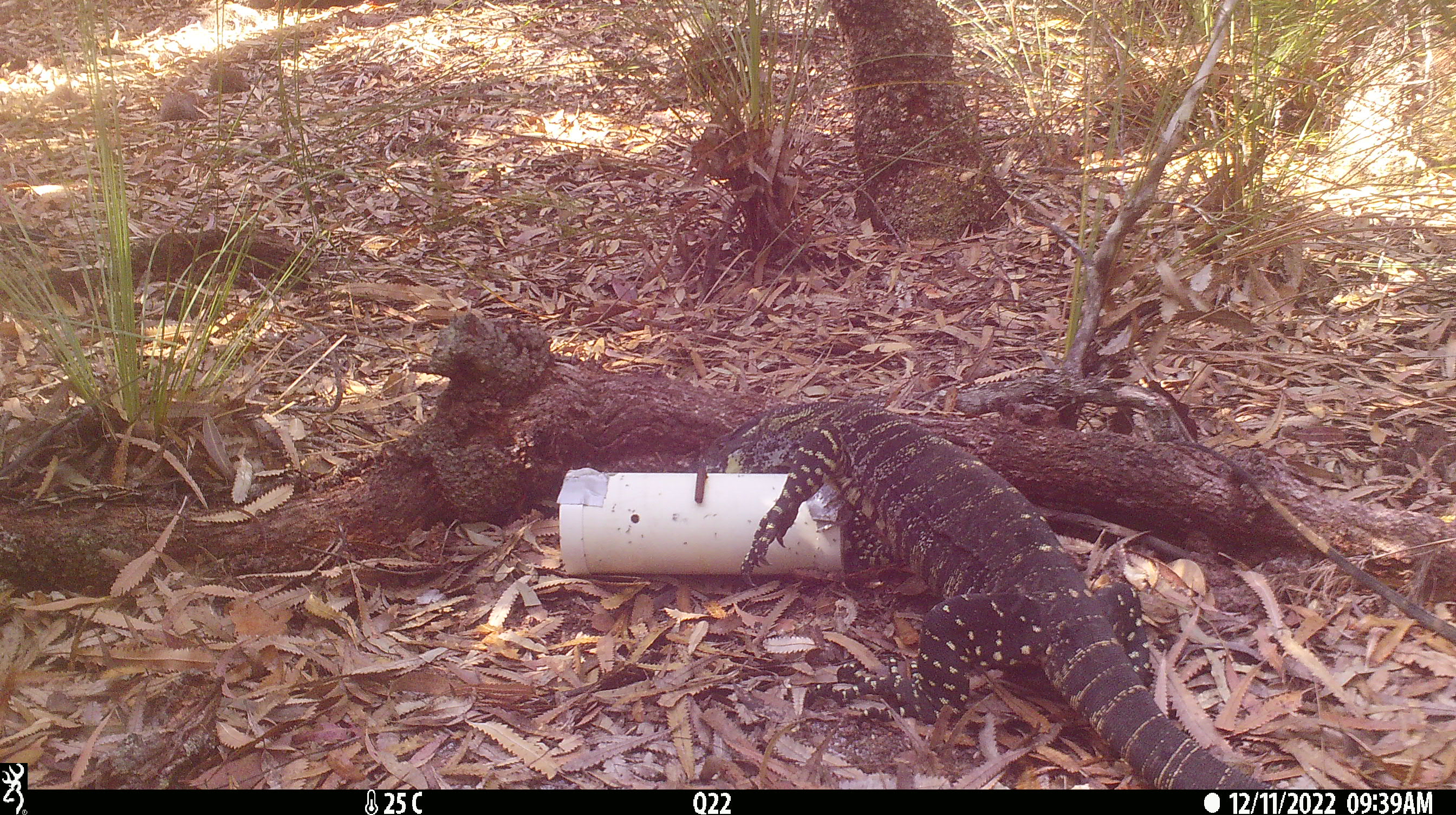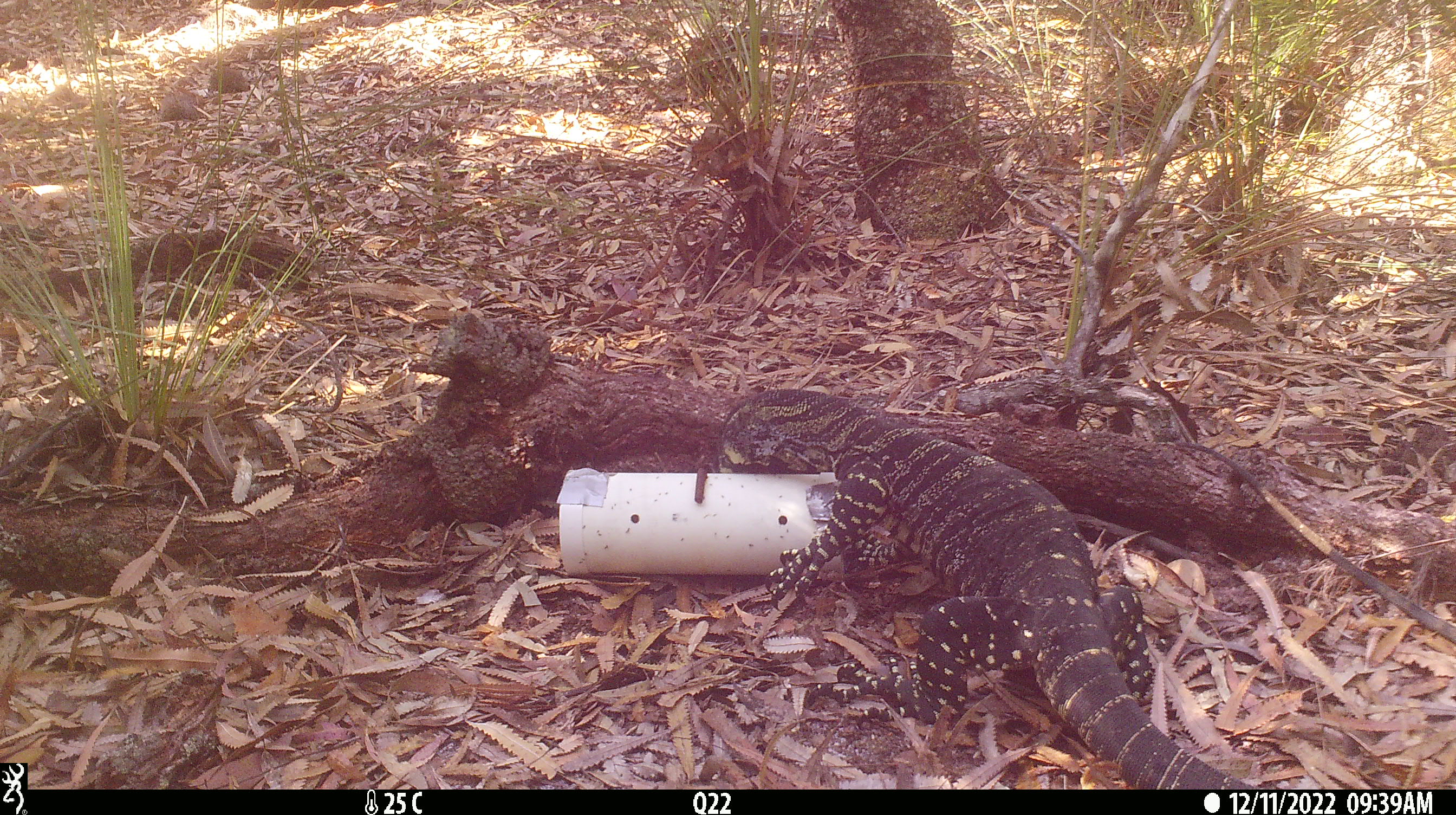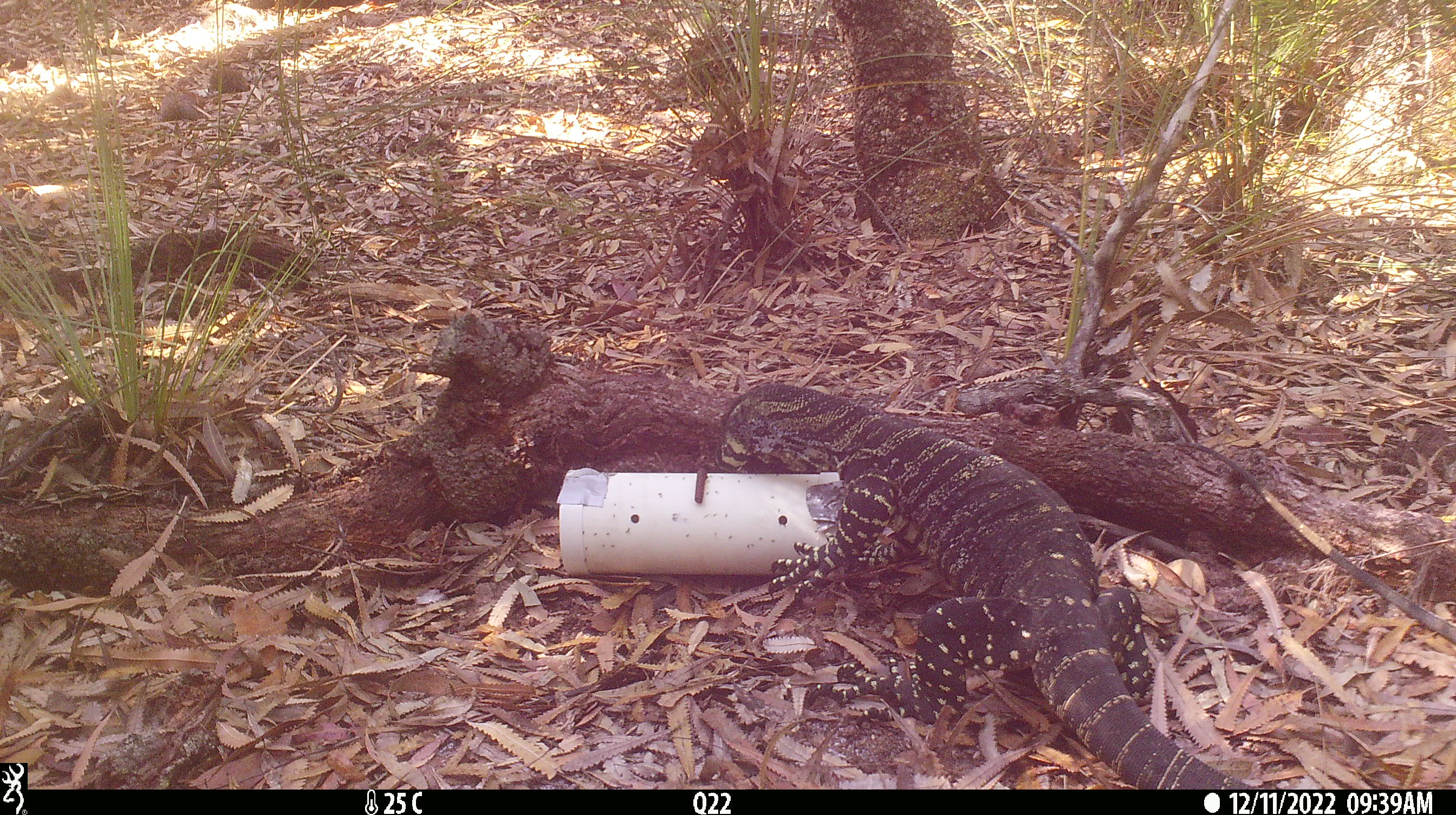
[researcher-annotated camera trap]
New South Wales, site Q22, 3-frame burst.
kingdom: Animalia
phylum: Chordata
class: Reptilia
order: Squamata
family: Varanidae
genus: Varanus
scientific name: Varanus varius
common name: lace monitor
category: goanna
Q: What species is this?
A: Goanna (lace monitor) (Varanus varius).